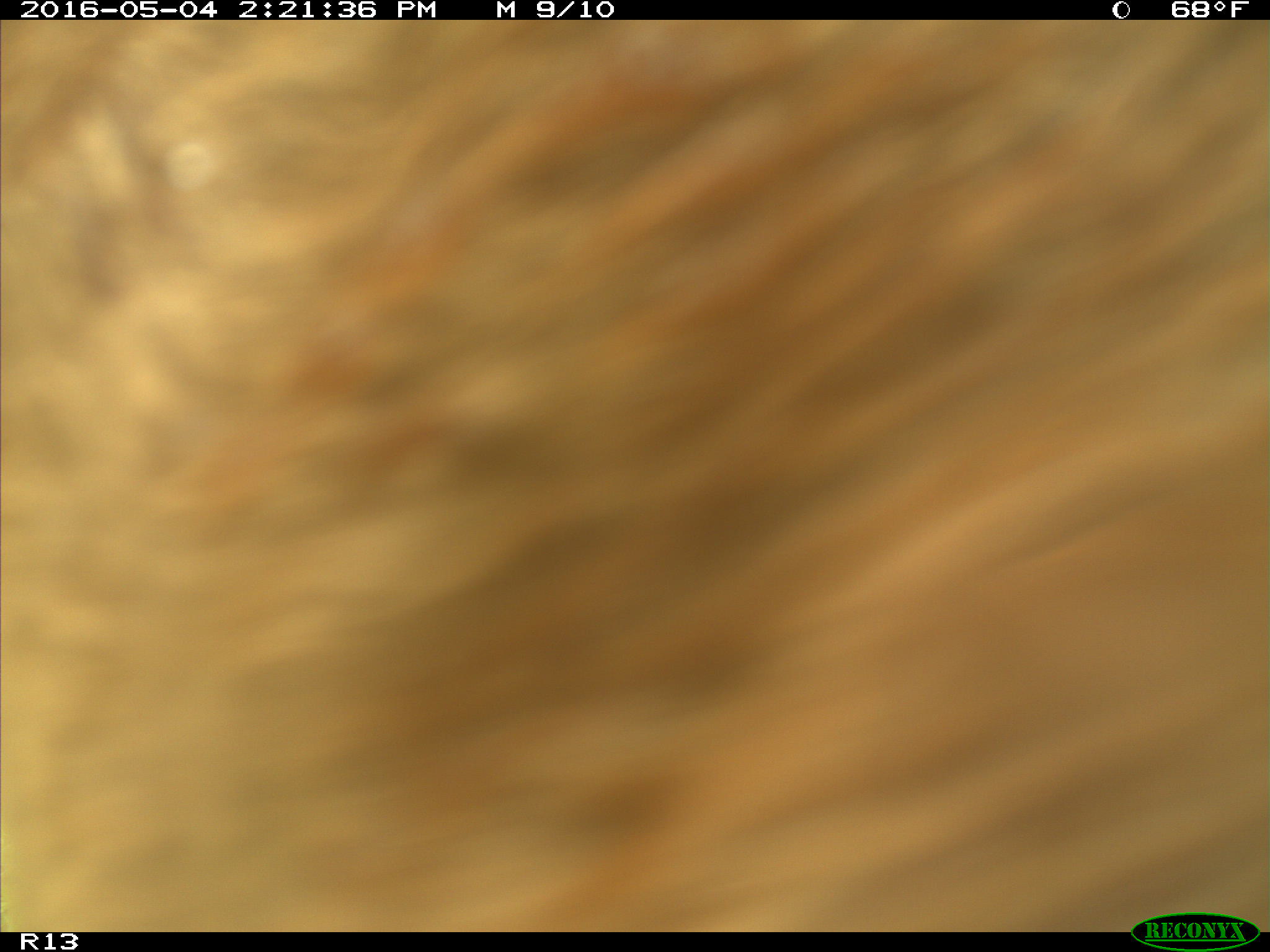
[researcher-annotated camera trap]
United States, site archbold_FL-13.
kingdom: Animalia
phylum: Chordata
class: Mammalia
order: Artiodactyla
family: Bovidae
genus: Bos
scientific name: Bos taurus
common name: domestic cow